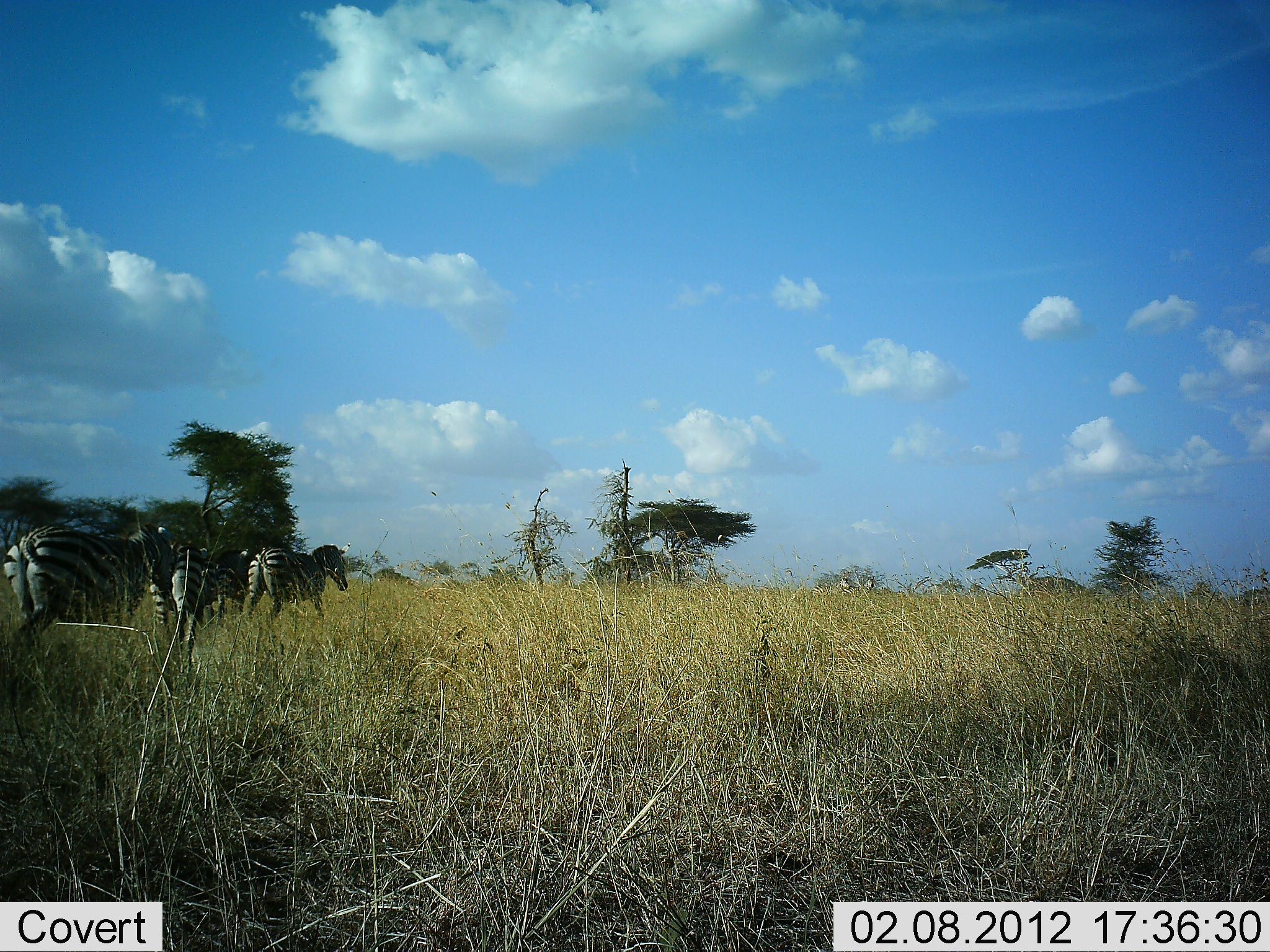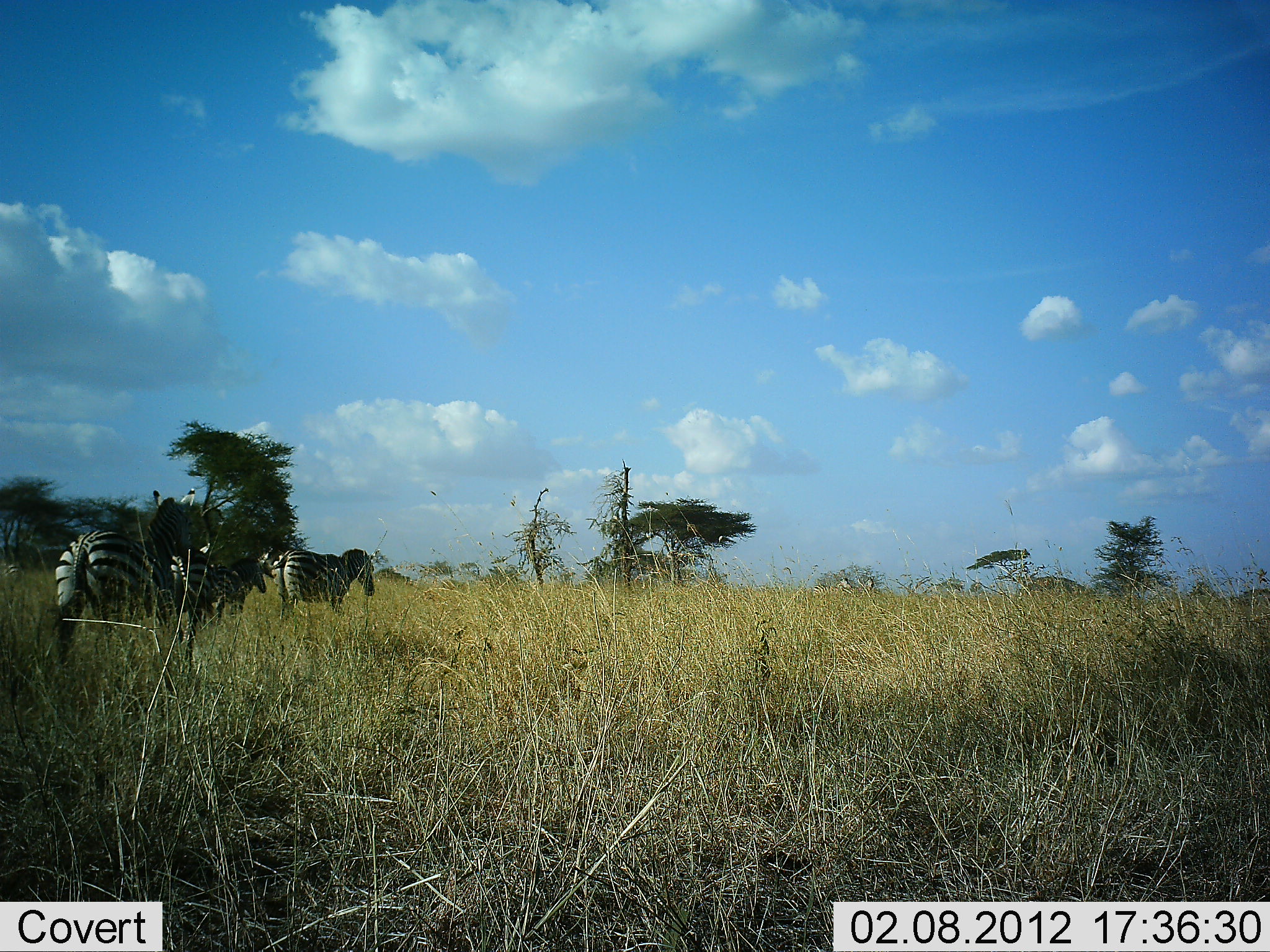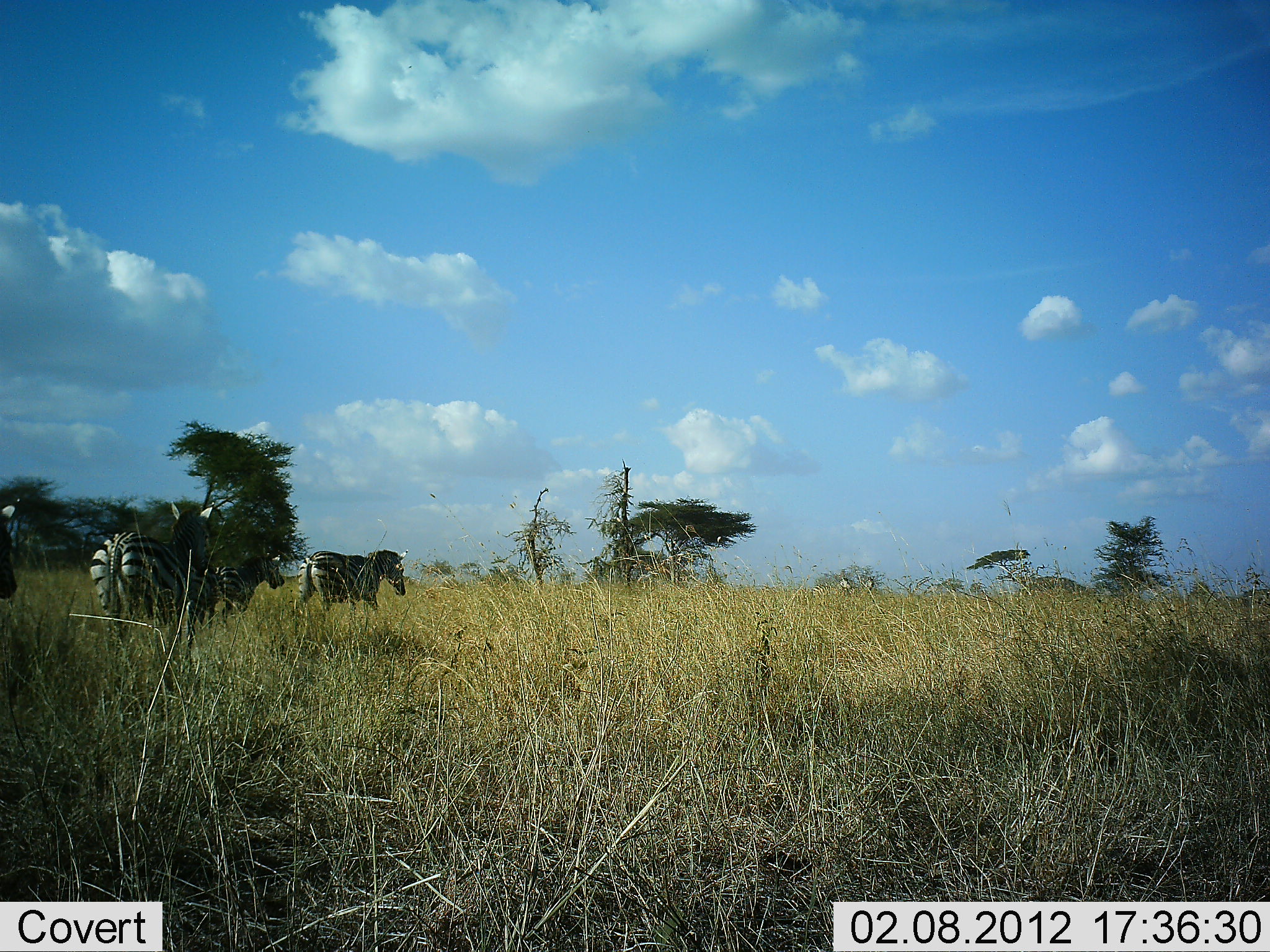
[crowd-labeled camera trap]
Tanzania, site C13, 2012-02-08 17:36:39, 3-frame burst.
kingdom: Animalia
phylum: Chordata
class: Mammalia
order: Perissodactyla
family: Equidae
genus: Equus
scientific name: Equus quagga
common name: plains zebra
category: zebra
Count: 5.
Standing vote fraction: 17%.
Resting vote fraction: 0%.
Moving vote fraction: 100%.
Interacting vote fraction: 0%.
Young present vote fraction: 4%.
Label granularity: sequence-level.